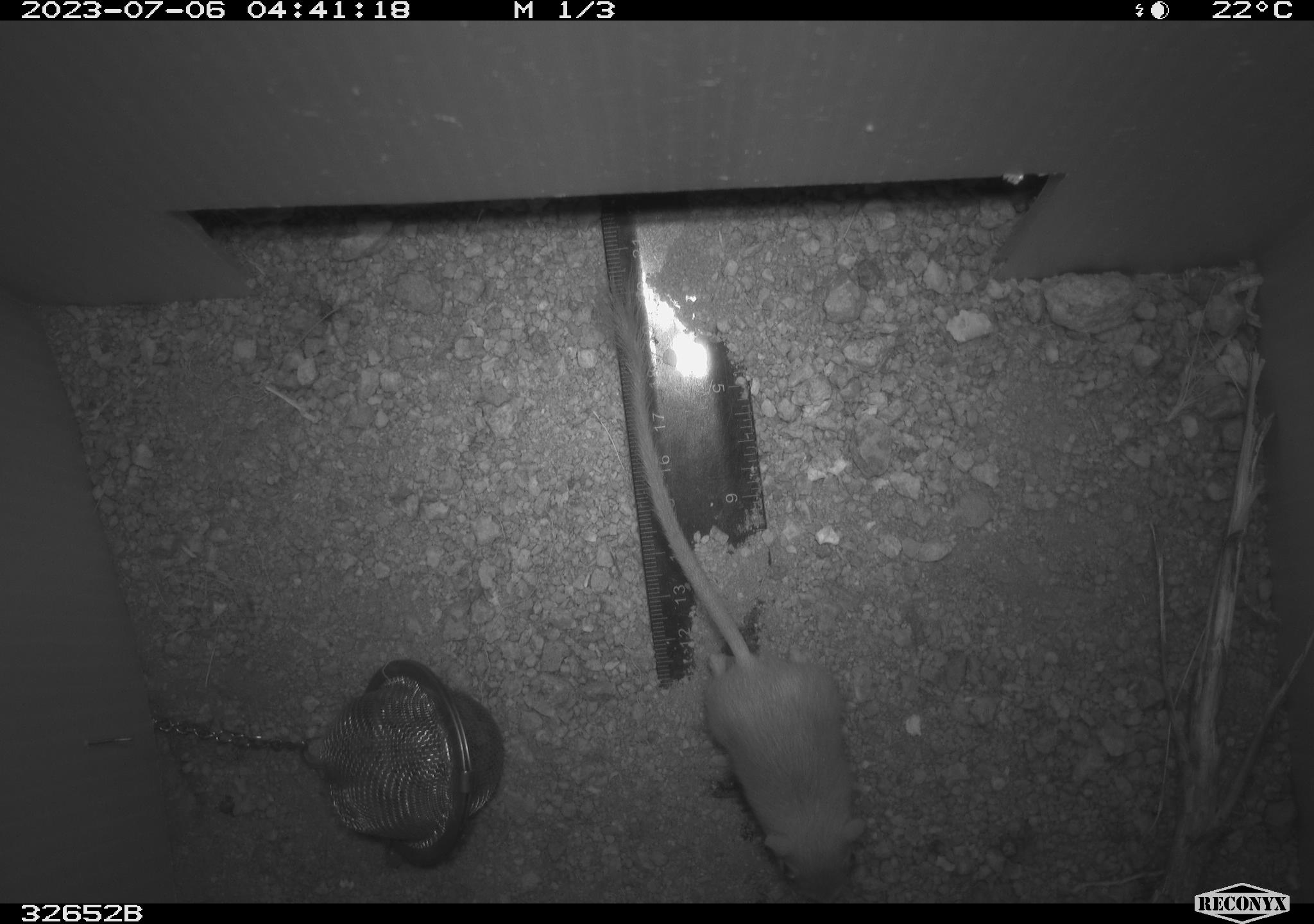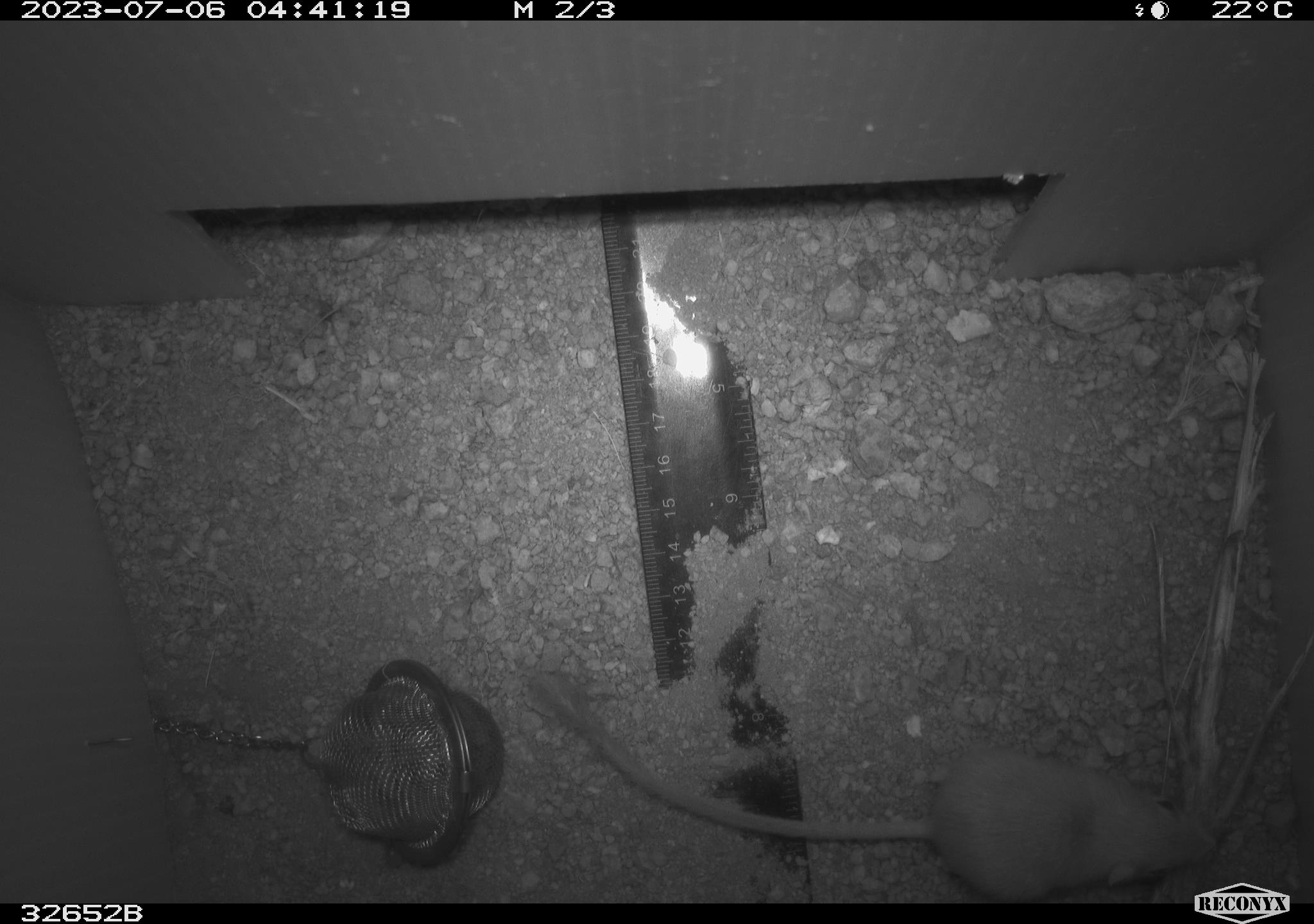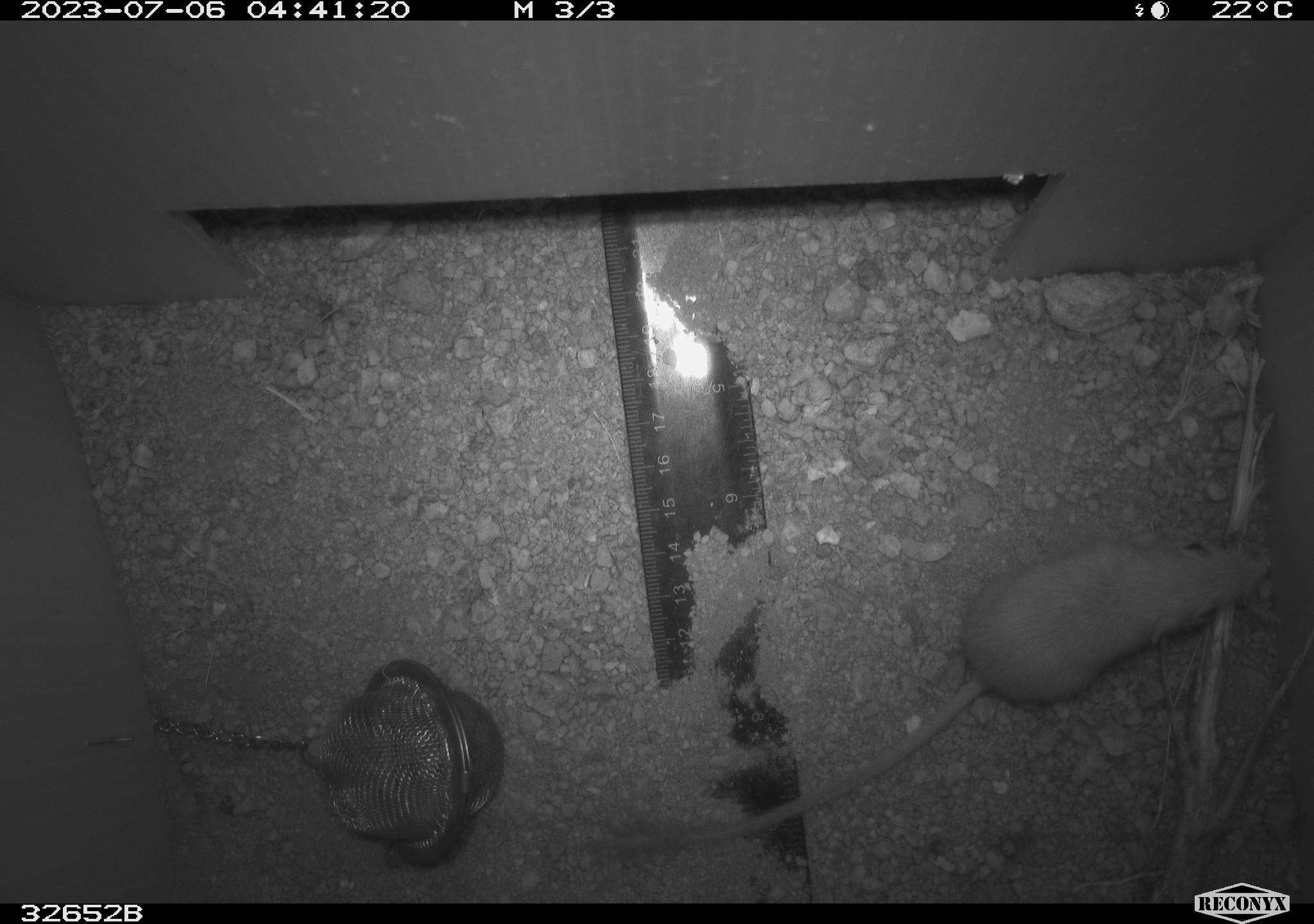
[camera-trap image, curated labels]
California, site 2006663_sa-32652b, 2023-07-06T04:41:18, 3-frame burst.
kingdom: Animalia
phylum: Chordata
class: Mammalia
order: Rodentia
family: Heteromyidae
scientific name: Heteromyidae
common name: kangaroo rats and pocket mice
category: heteromyidae family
Heteromyidae family (kangaroo rats and pocket mice) (Heteromyidae).